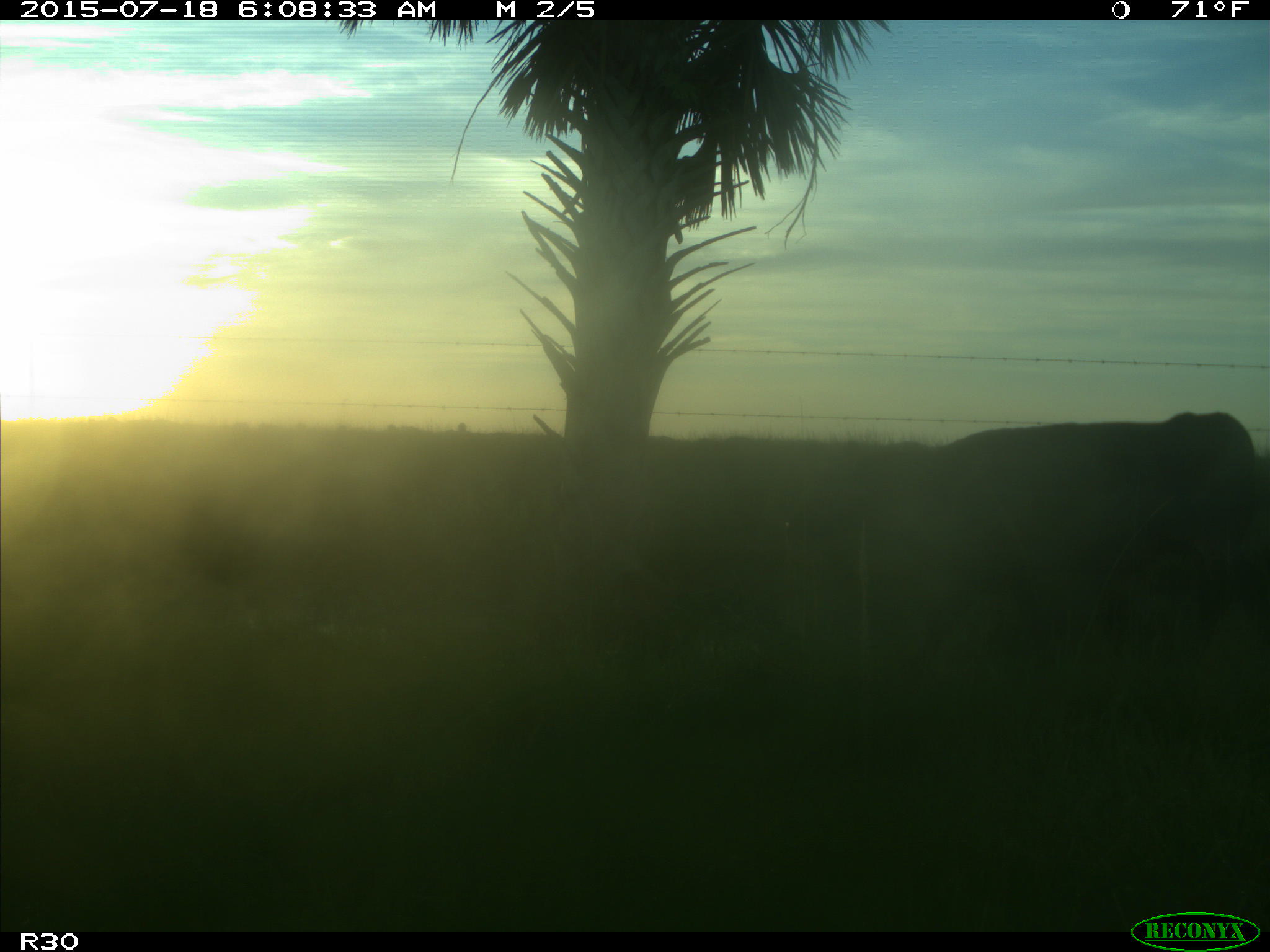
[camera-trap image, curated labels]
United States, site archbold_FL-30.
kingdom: Animalia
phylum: Chordata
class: Mammalia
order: Artiodactyla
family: Bovidae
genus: Bos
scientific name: Bos taurus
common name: domestic cow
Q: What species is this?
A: Bos taurus (domestic cow).